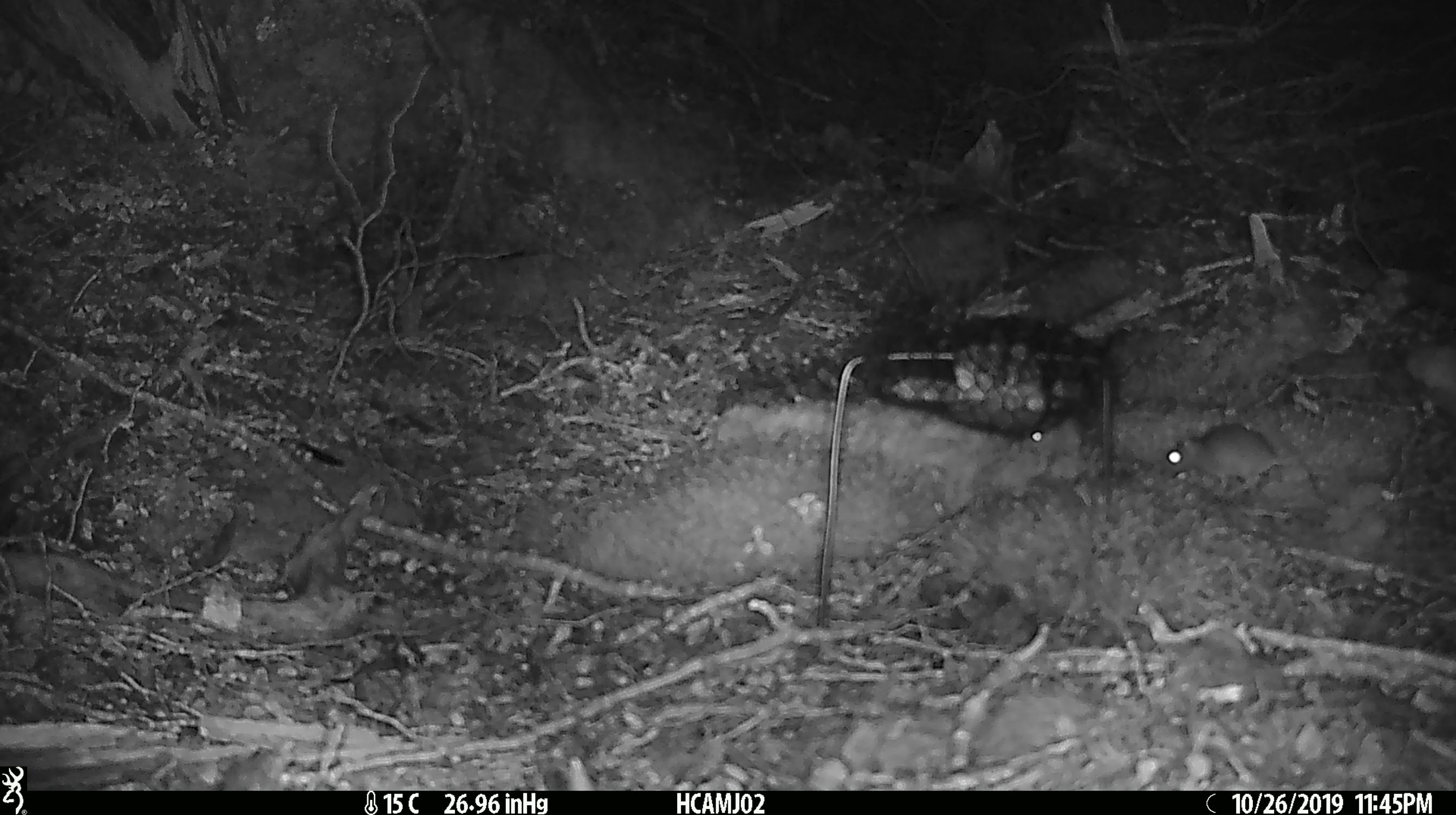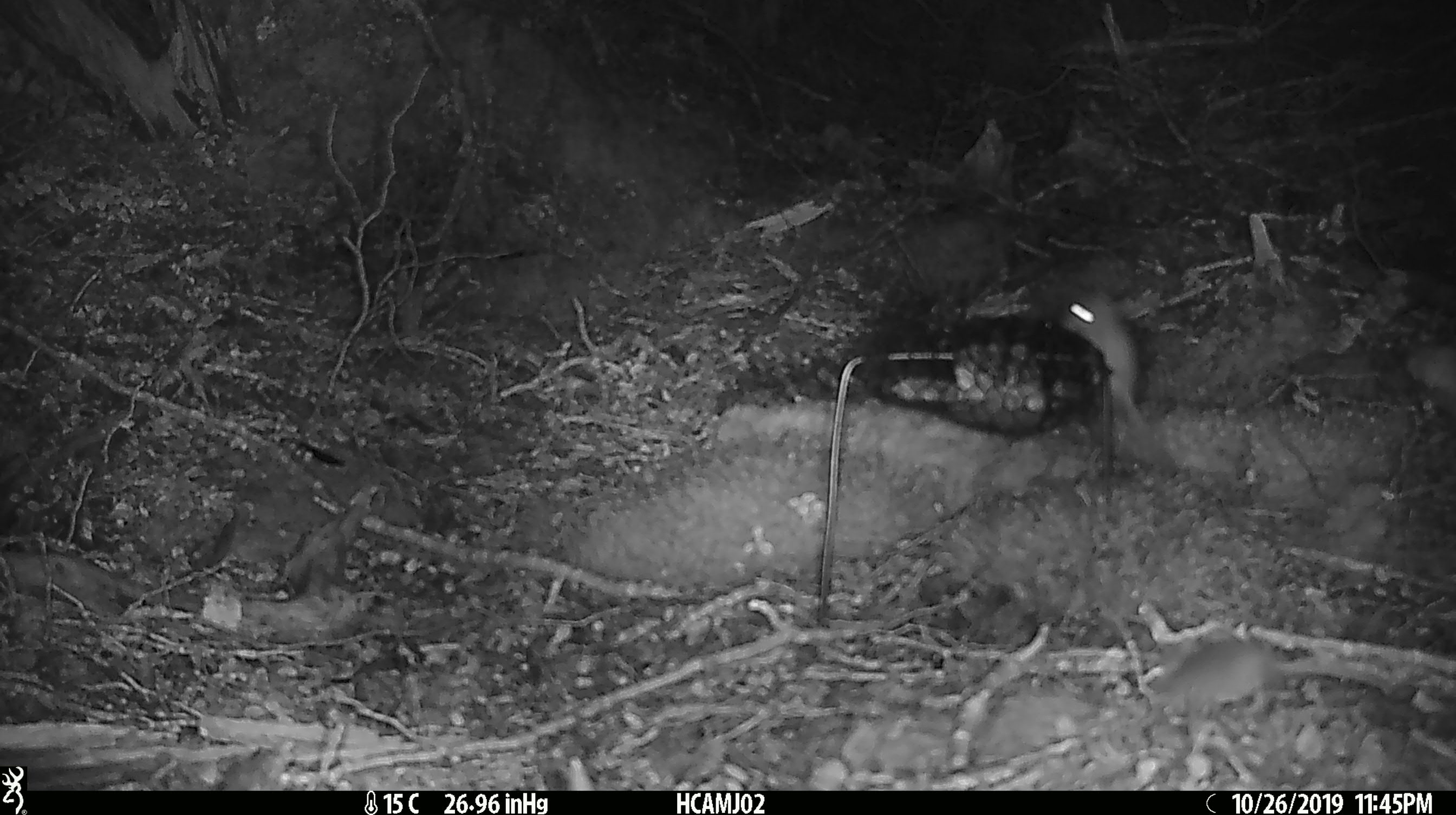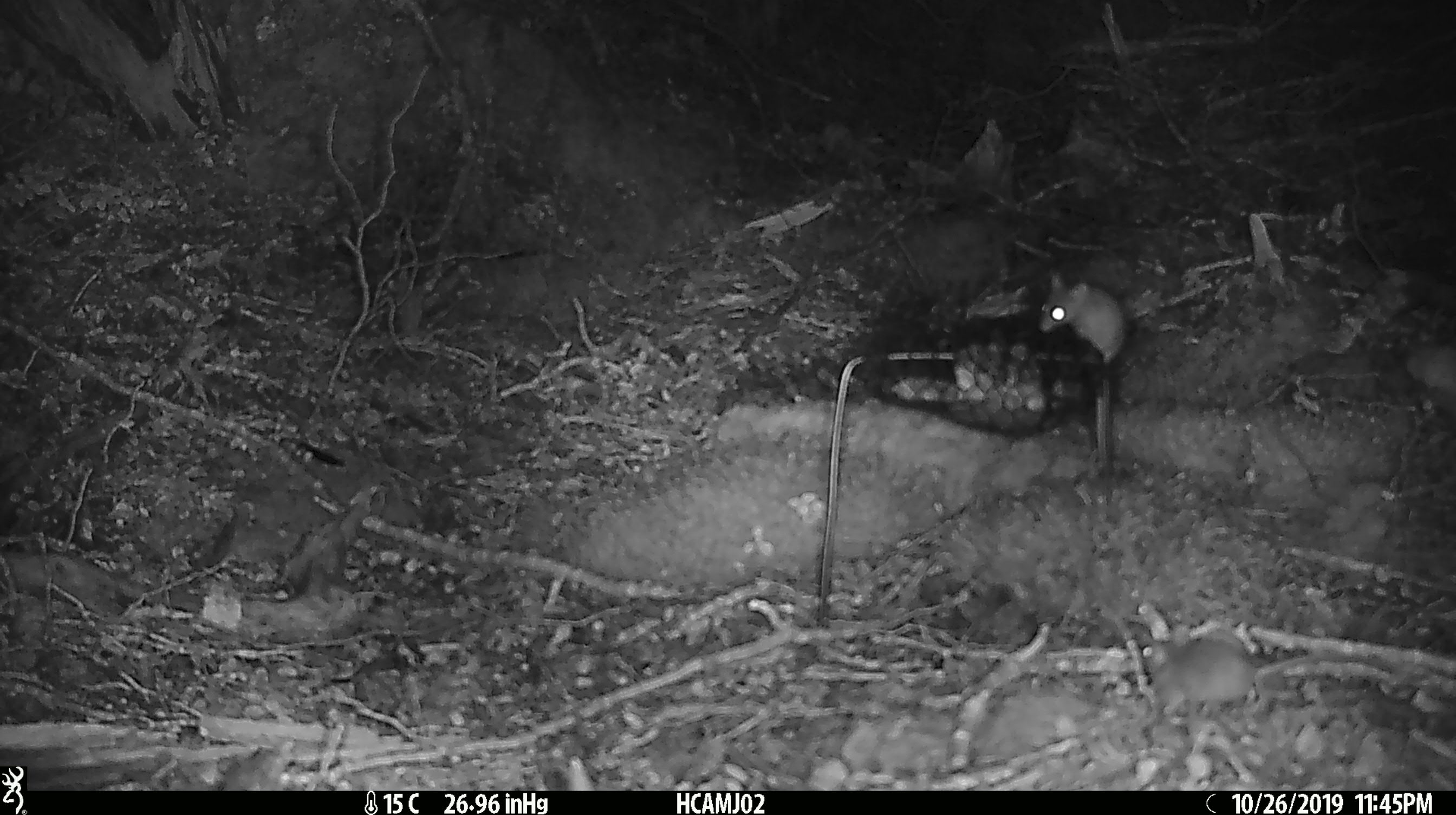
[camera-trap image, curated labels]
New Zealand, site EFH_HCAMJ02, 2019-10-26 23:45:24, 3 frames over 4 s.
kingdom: Animalia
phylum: Chordata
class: Mammalia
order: Rodentia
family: Muridae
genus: Mus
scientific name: Mus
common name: mouse